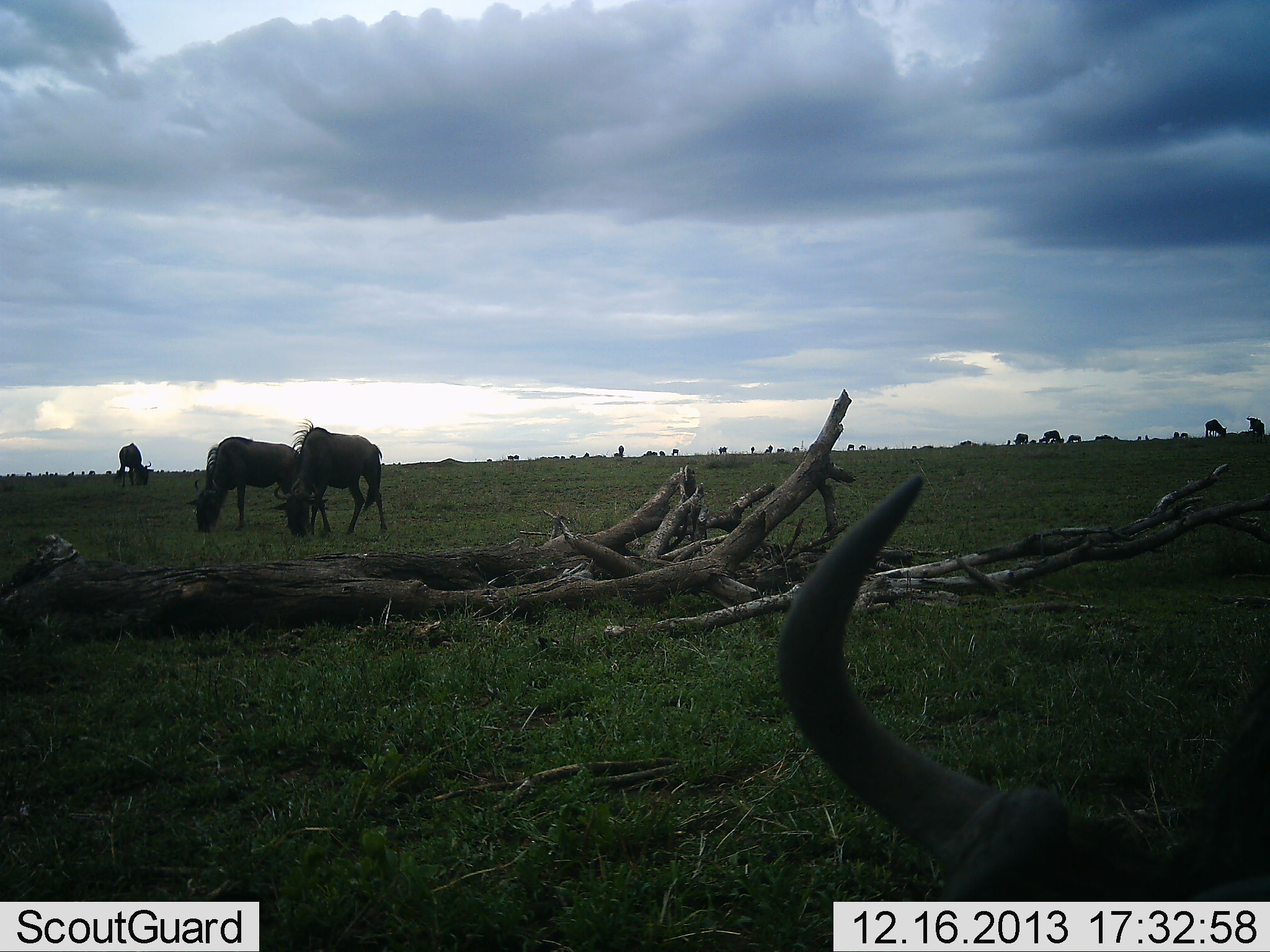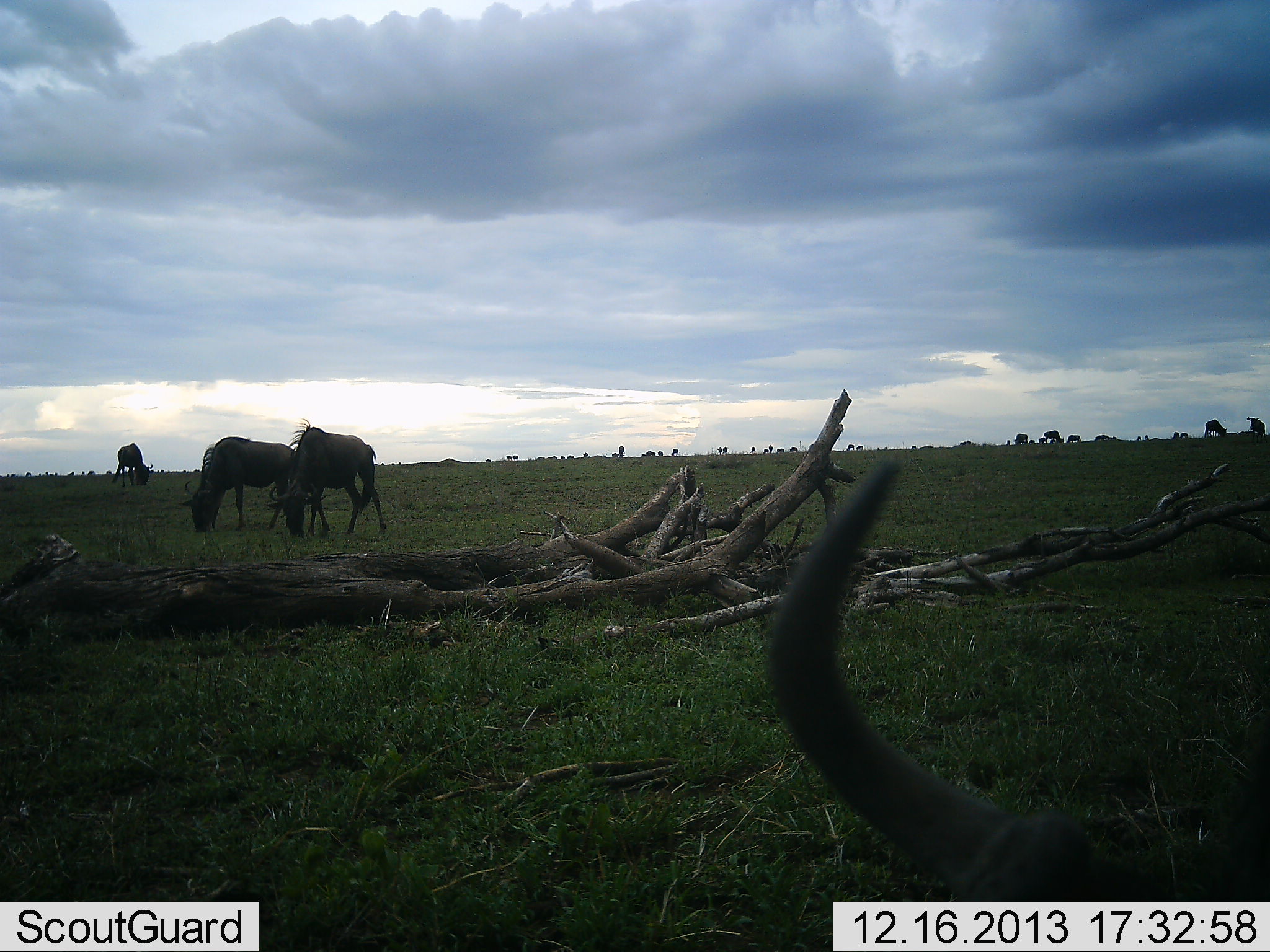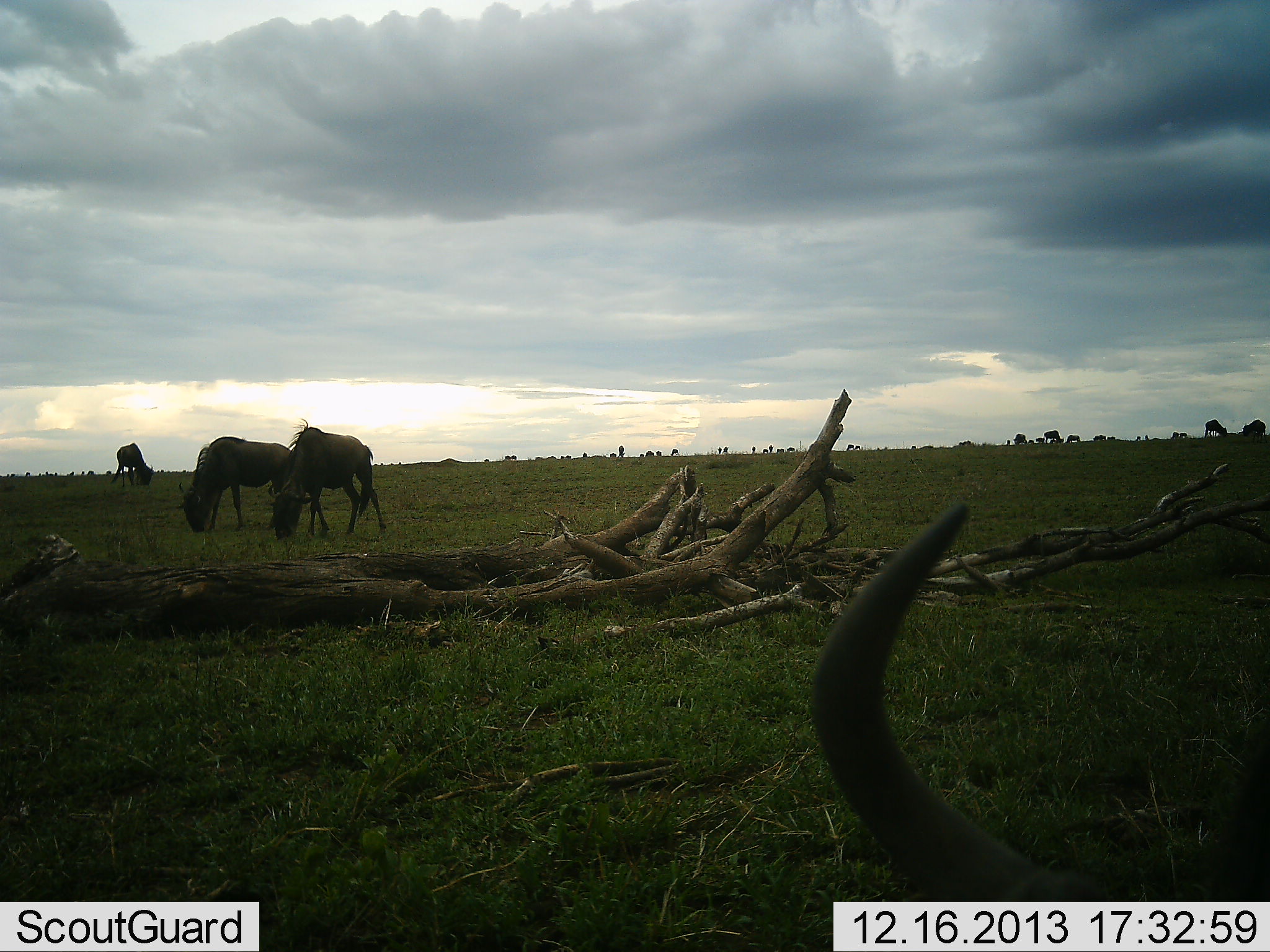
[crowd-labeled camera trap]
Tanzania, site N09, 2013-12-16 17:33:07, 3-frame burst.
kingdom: Animalia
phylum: Chordata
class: Mammalia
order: Artiodactyla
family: Bovidae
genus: Connochaetes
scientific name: Connochaetes taurinus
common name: blue wildebeest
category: wildebeest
Wildebeest (blue wildebeest) (Connochaetes taurinus), count 10. Behavior (volunteer vote fractions): standing 40%, resting 40%, moving 20%, interacting 0%. Young present (vote fraction): 0%. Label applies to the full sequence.